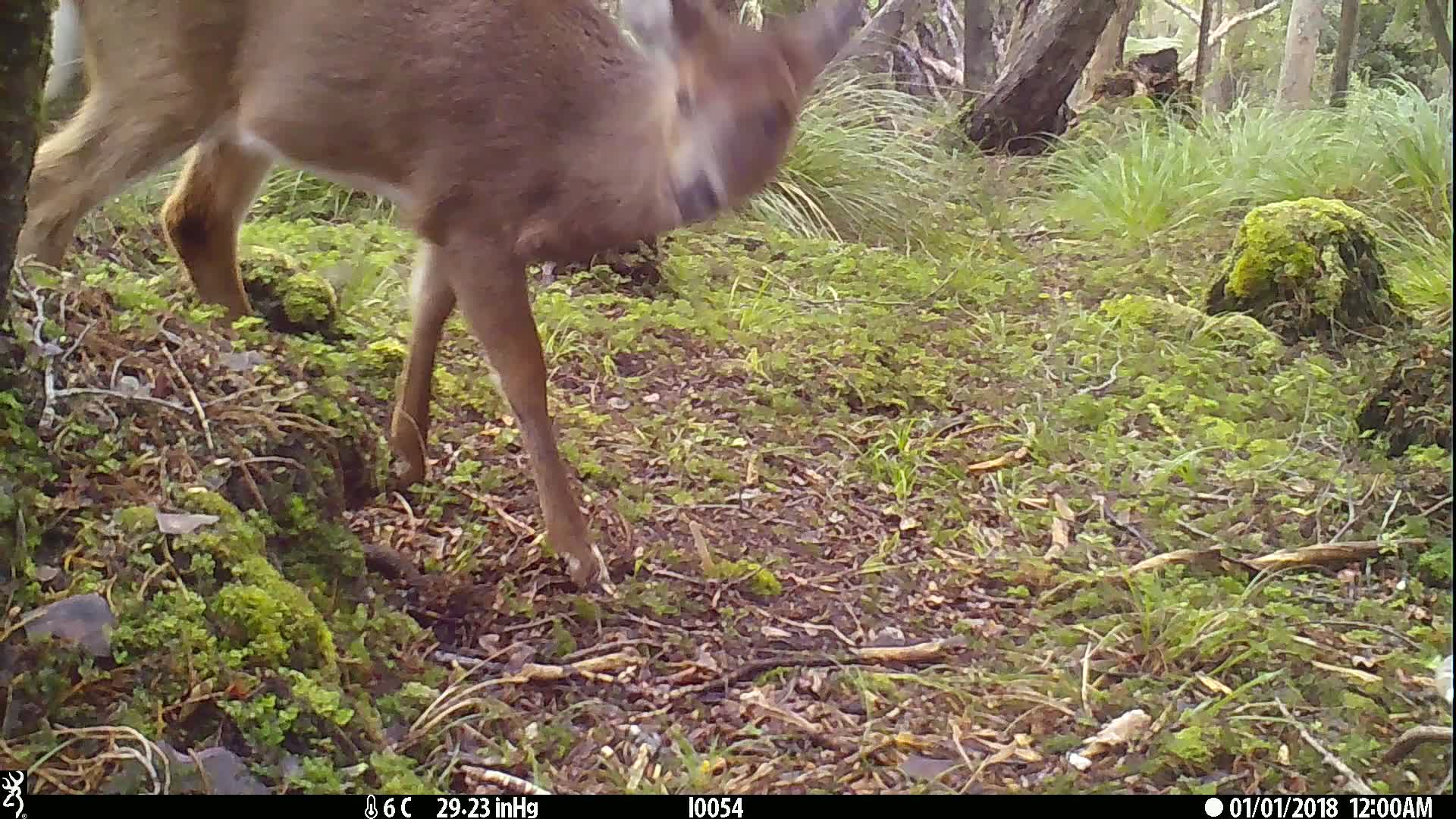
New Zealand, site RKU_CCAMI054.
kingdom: Animalia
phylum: Chordata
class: Mammalia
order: Artiodactyla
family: Cervidae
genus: Odocoileus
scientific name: Odocoileus virginianus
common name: white-tailed deer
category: white tailed deer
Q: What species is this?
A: White tailed deer (white-tailed deer) (Odocoileus virginianus).